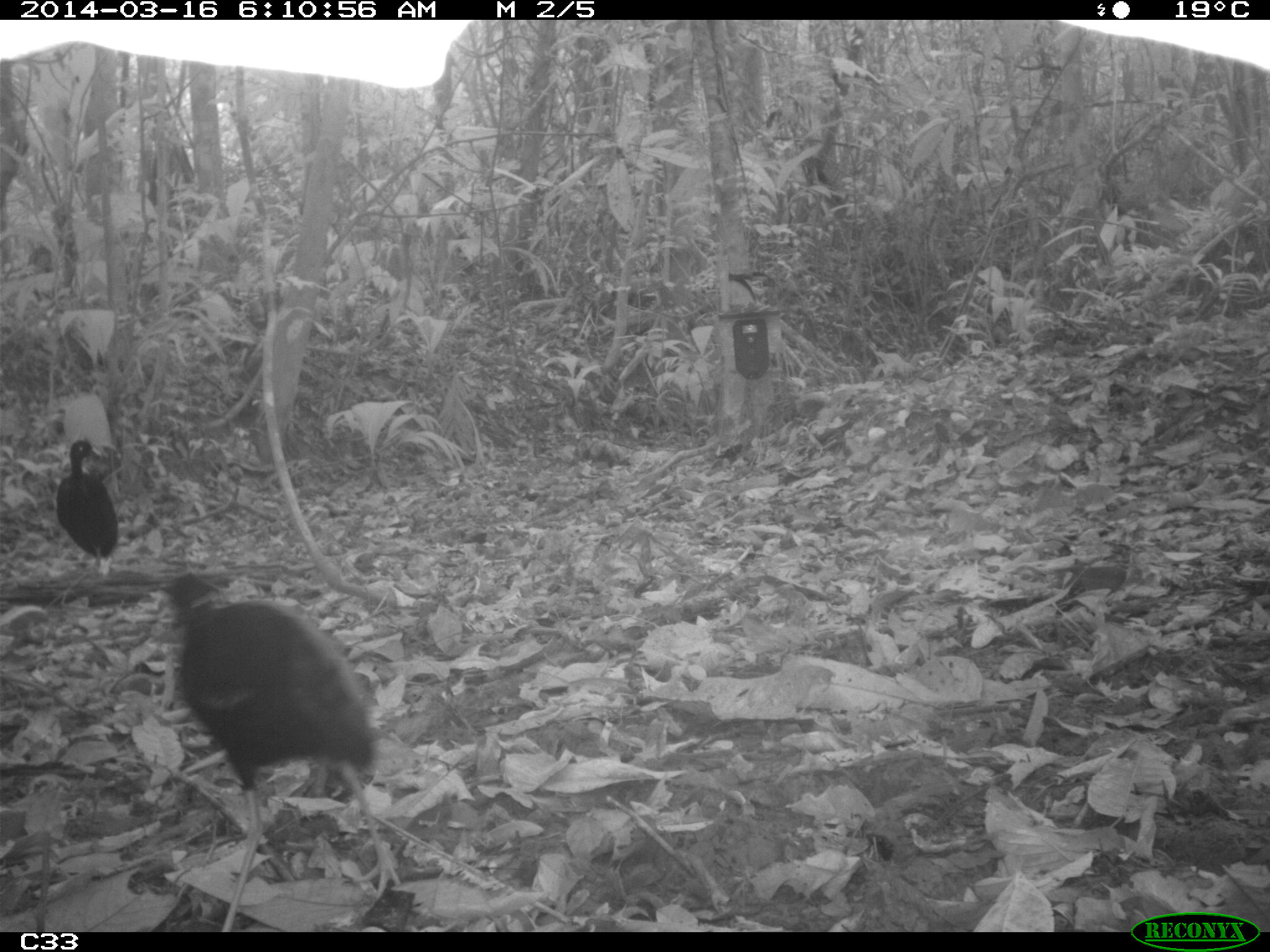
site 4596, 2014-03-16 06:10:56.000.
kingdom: Animalia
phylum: Chordata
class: Aves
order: Gruiformes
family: Psophiidae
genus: Psophia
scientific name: Psophia crepitans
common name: gray-winged trumpeter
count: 3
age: adult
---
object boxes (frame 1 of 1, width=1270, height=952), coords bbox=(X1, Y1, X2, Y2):
psophia crepitans: bbox=(152, 567, 403, 928); bbox=(44, 439, 118, 610)